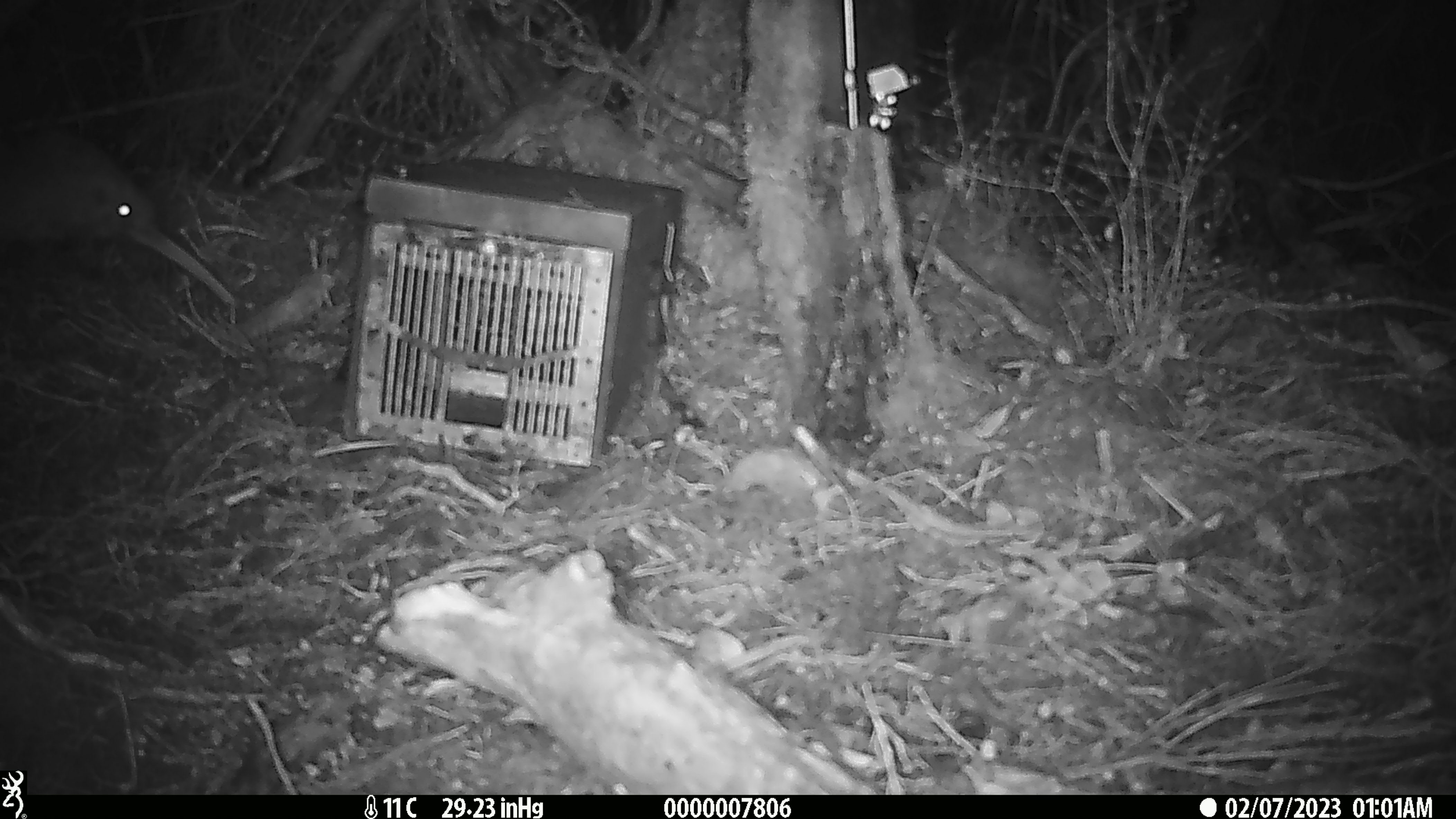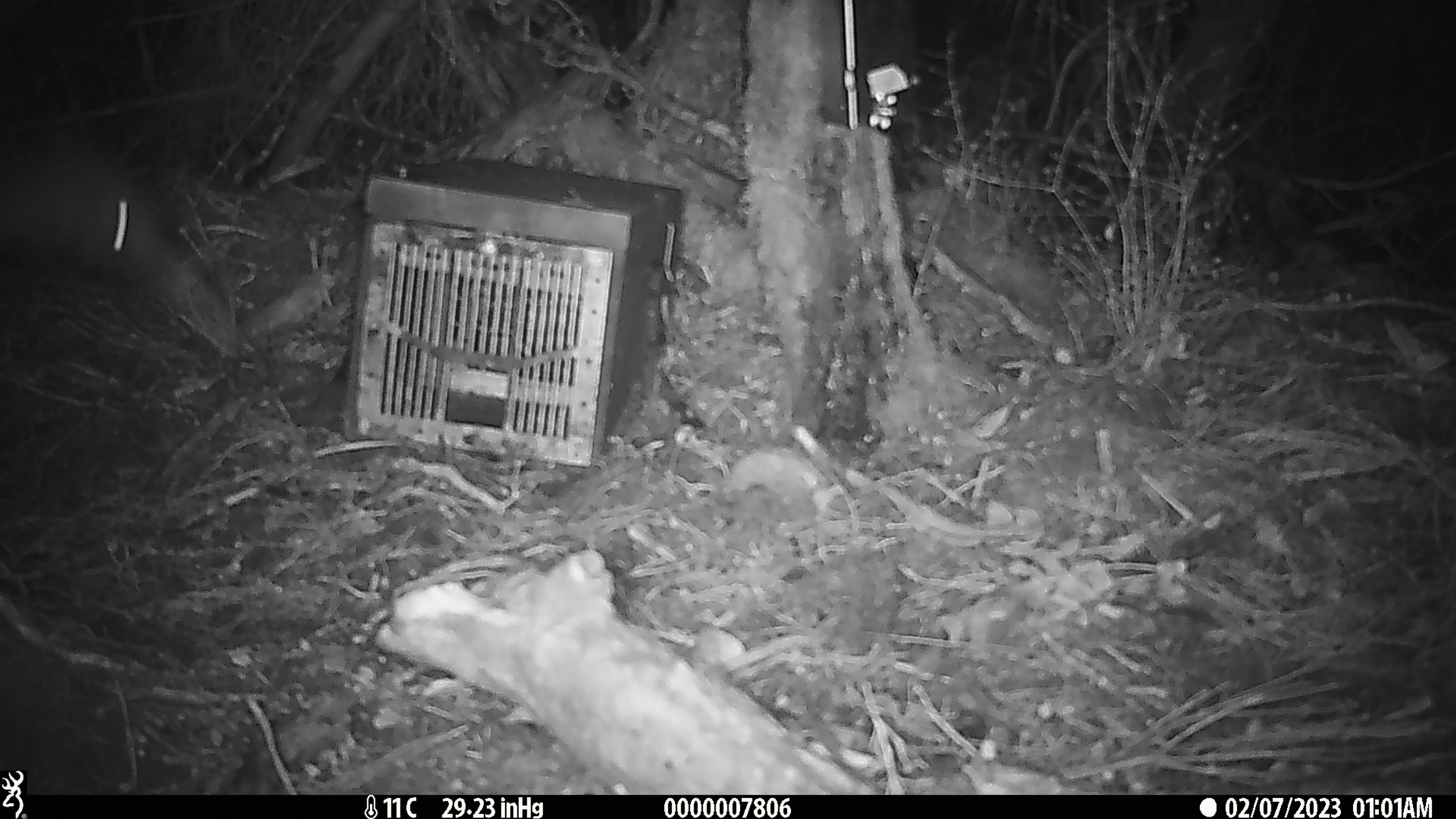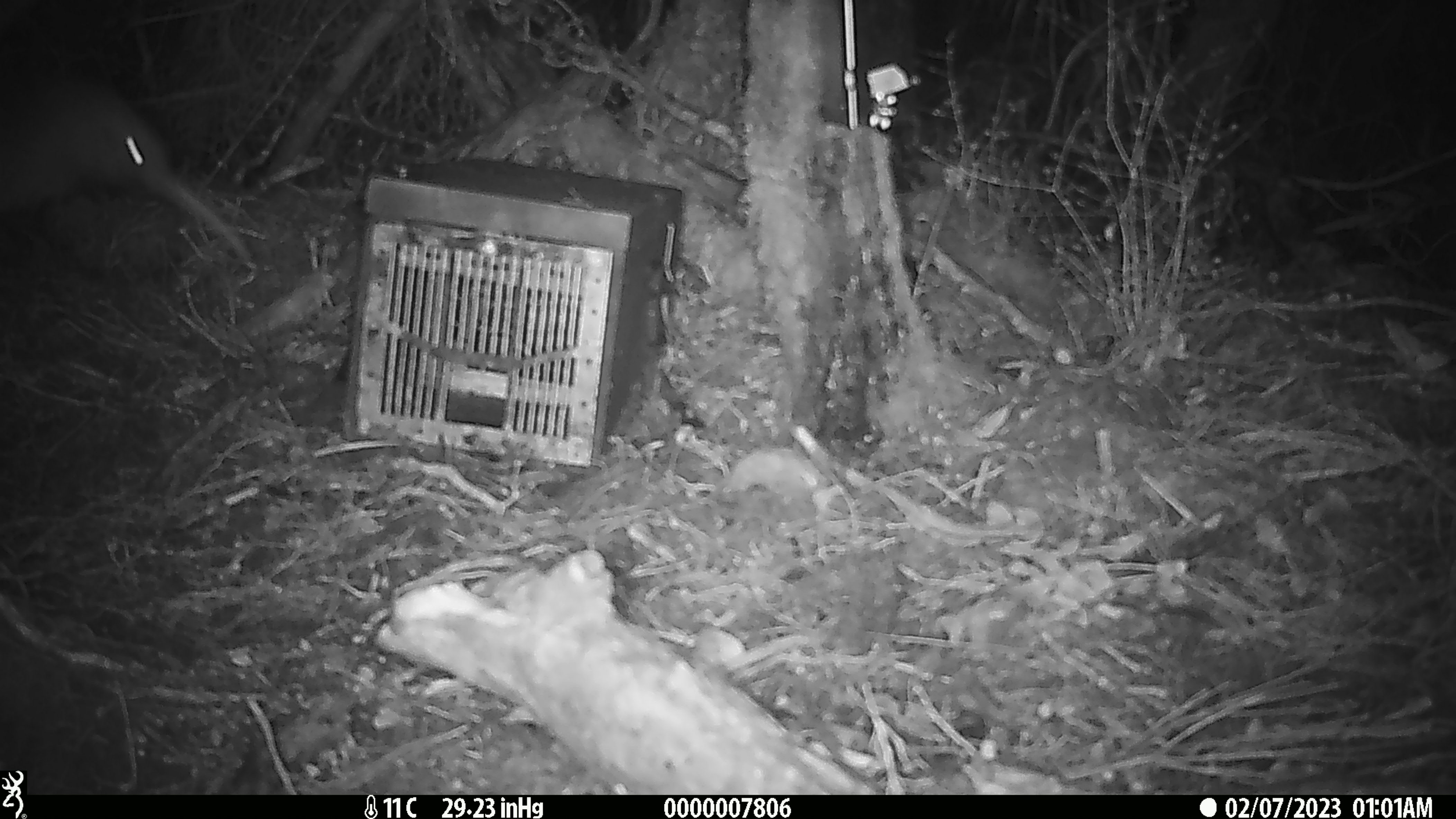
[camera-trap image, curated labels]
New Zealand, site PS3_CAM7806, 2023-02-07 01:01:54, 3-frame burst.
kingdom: Animalia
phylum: Chordata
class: Aves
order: Apterygiformes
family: Apterygidae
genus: Apteryx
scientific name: Apteryx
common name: kiwi